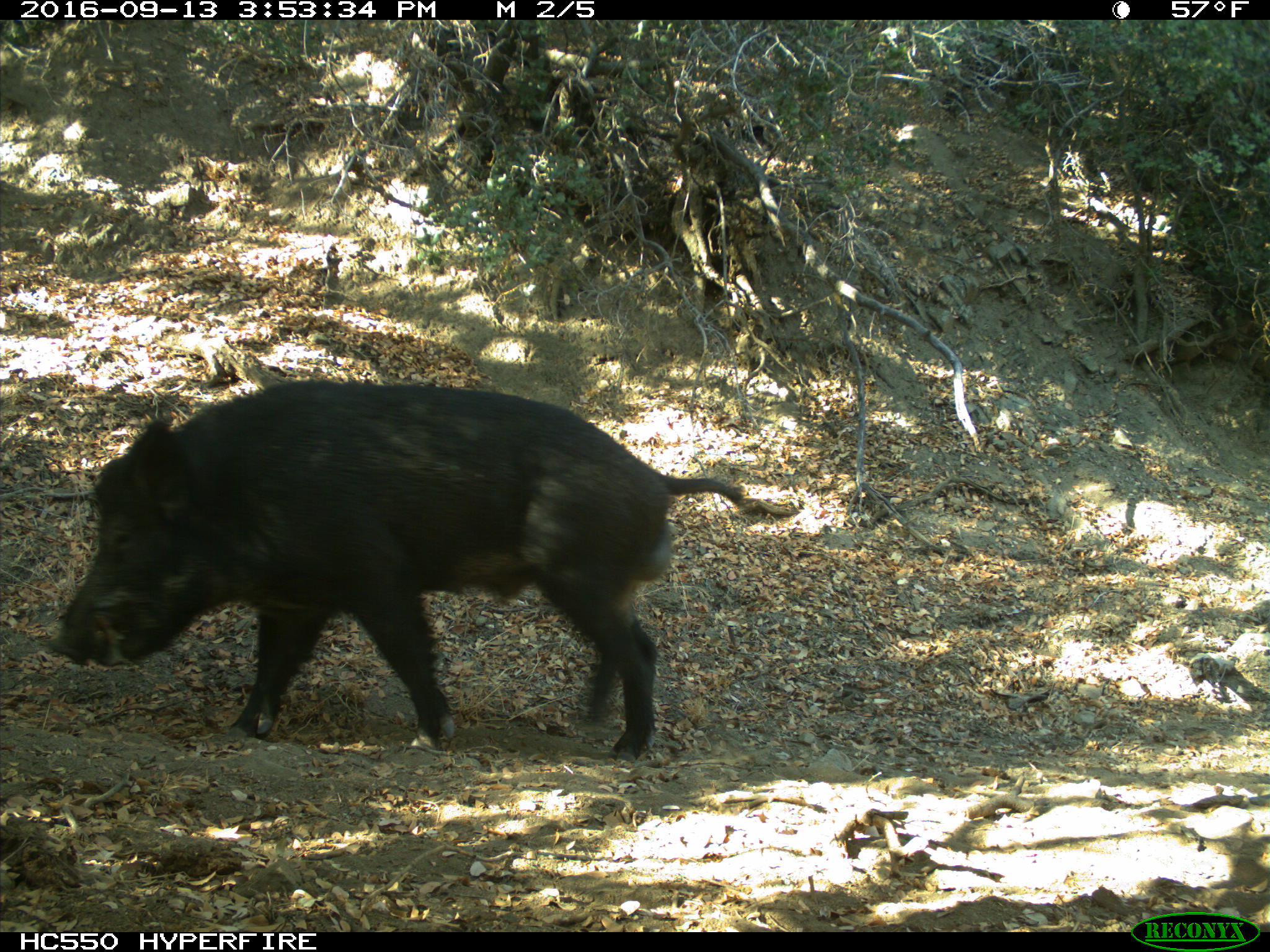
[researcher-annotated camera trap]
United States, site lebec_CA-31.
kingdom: Animalia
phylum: Chordata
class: Mammalia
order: Artiodactyla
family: Suidae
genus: Sus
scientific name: Sus scrofa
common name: wild boar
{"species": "Sus scrofa (wild boar)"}